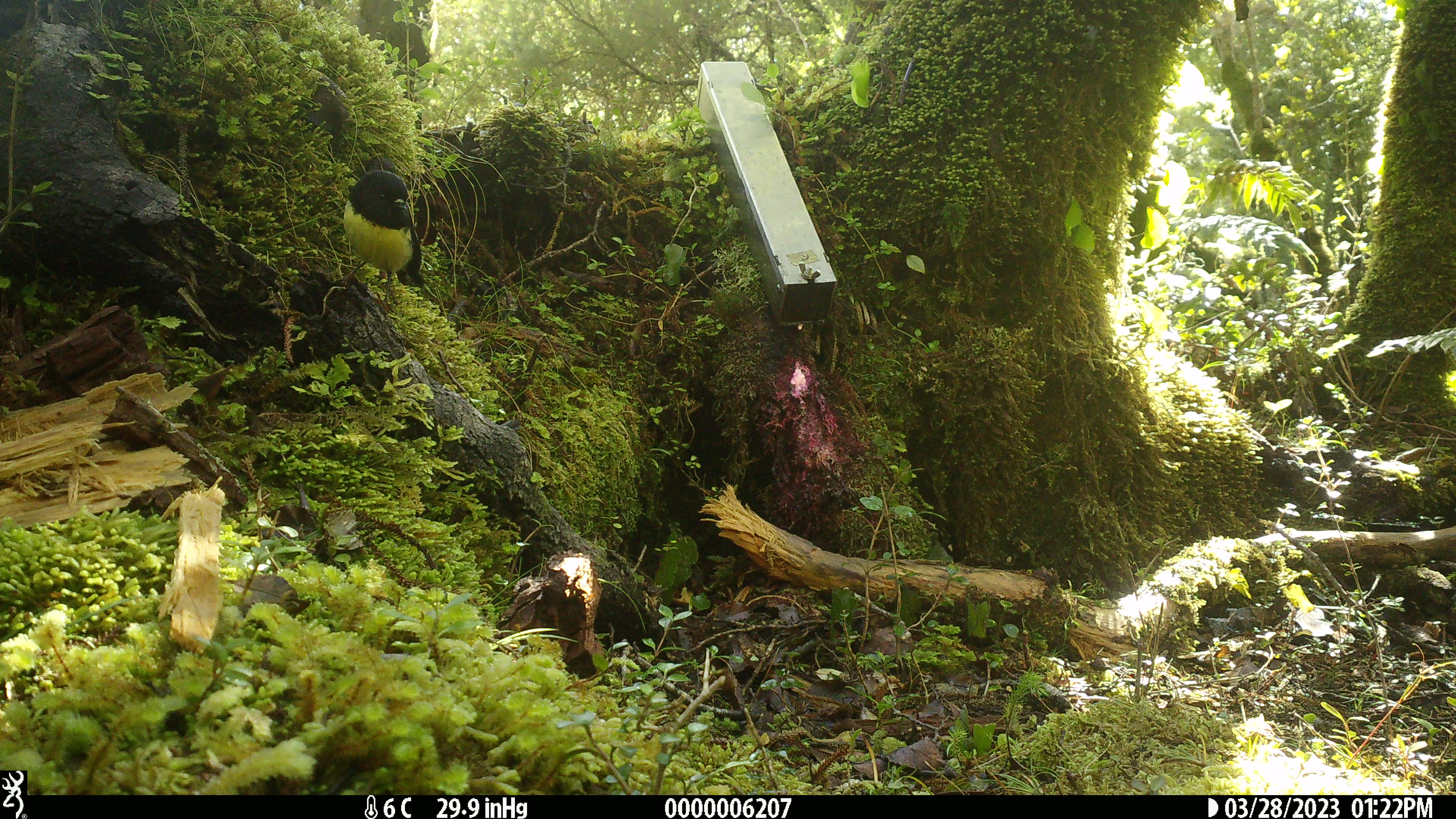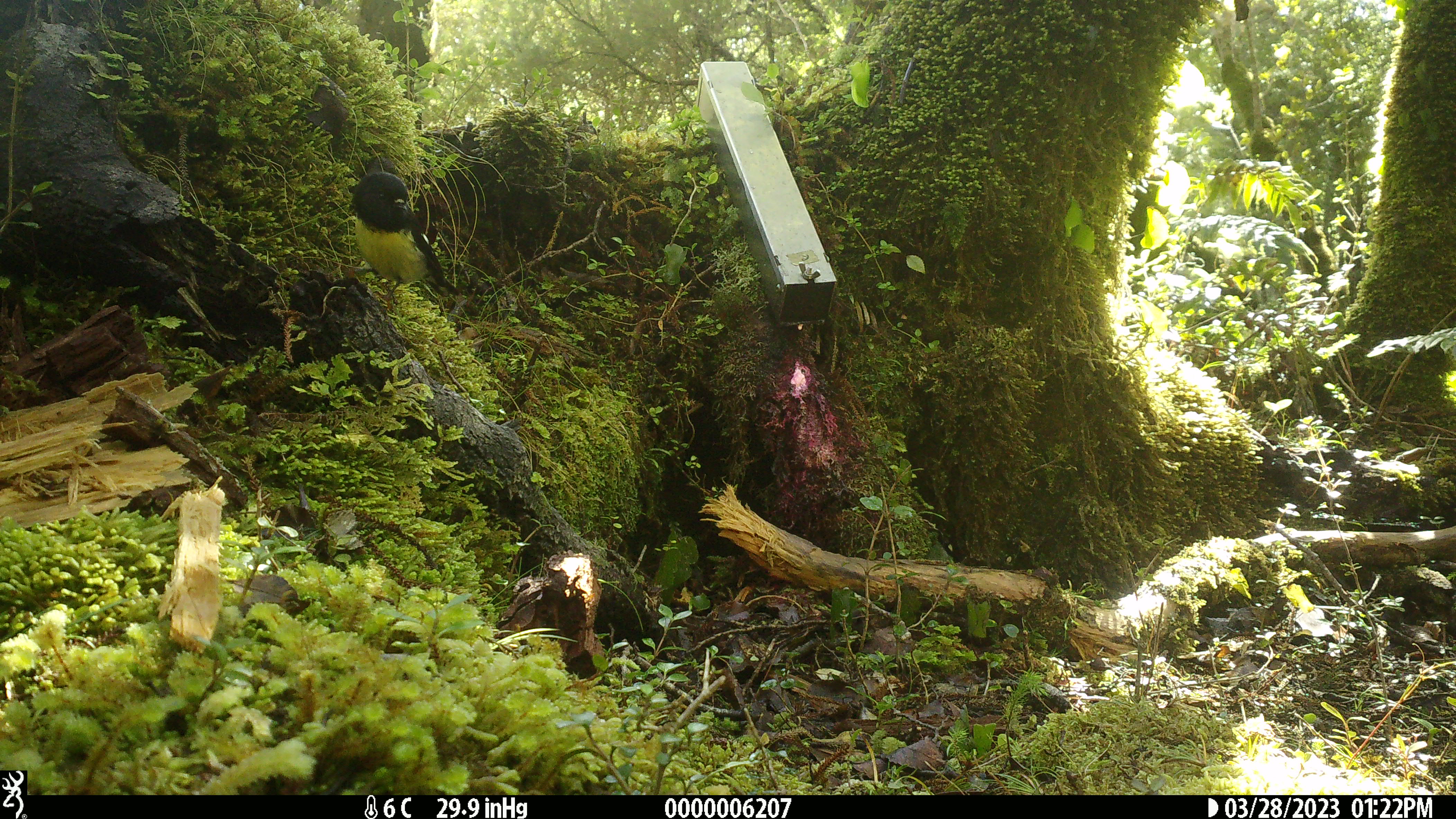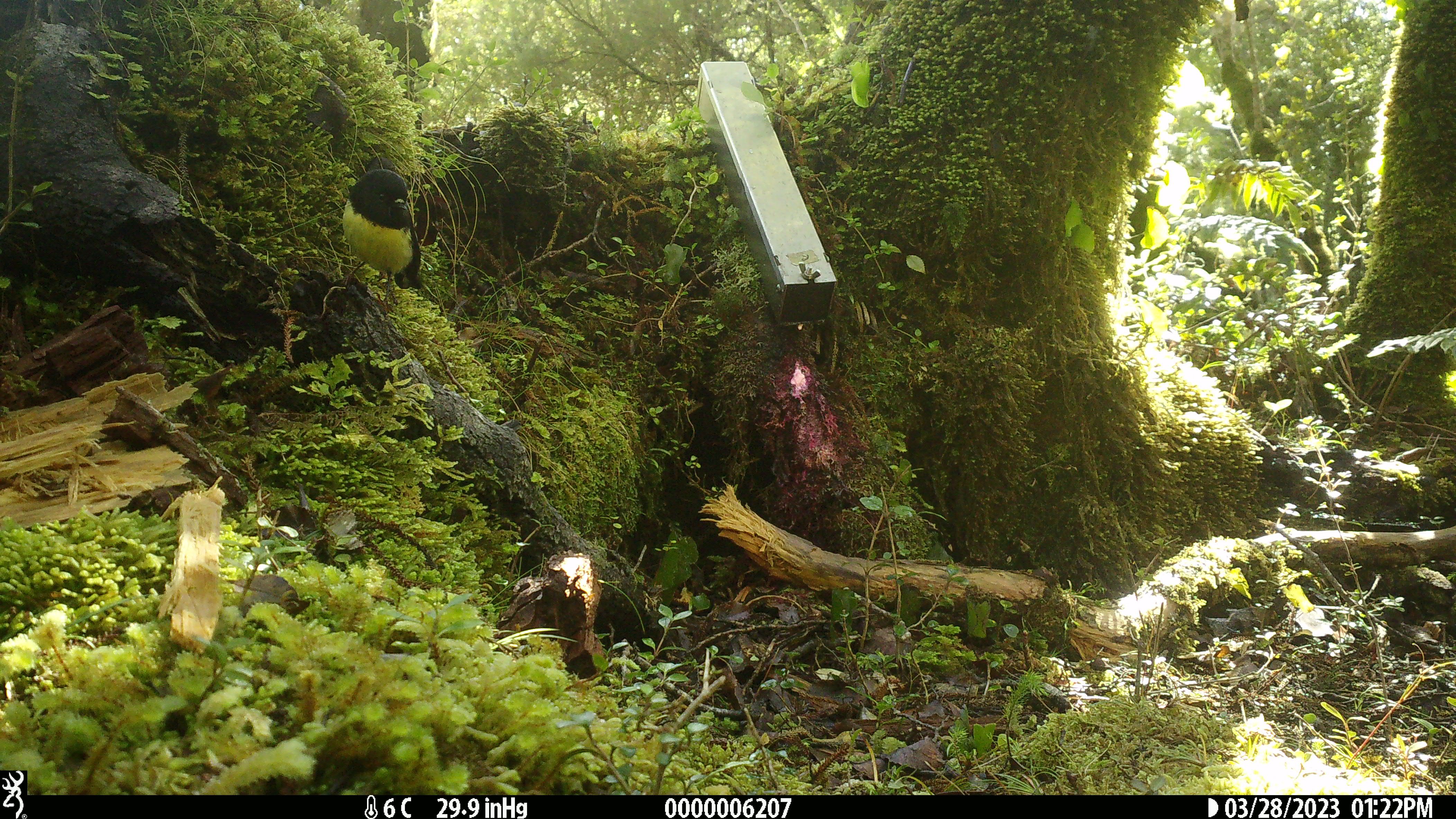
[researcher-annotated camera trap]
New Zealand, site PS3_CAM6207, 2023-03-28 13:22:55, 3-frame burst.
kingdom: Animalia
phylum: Chordata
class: Aves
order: Passeriformes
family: Petroicidae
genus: Petroica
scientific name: Petroica macrocephala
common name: tomtit